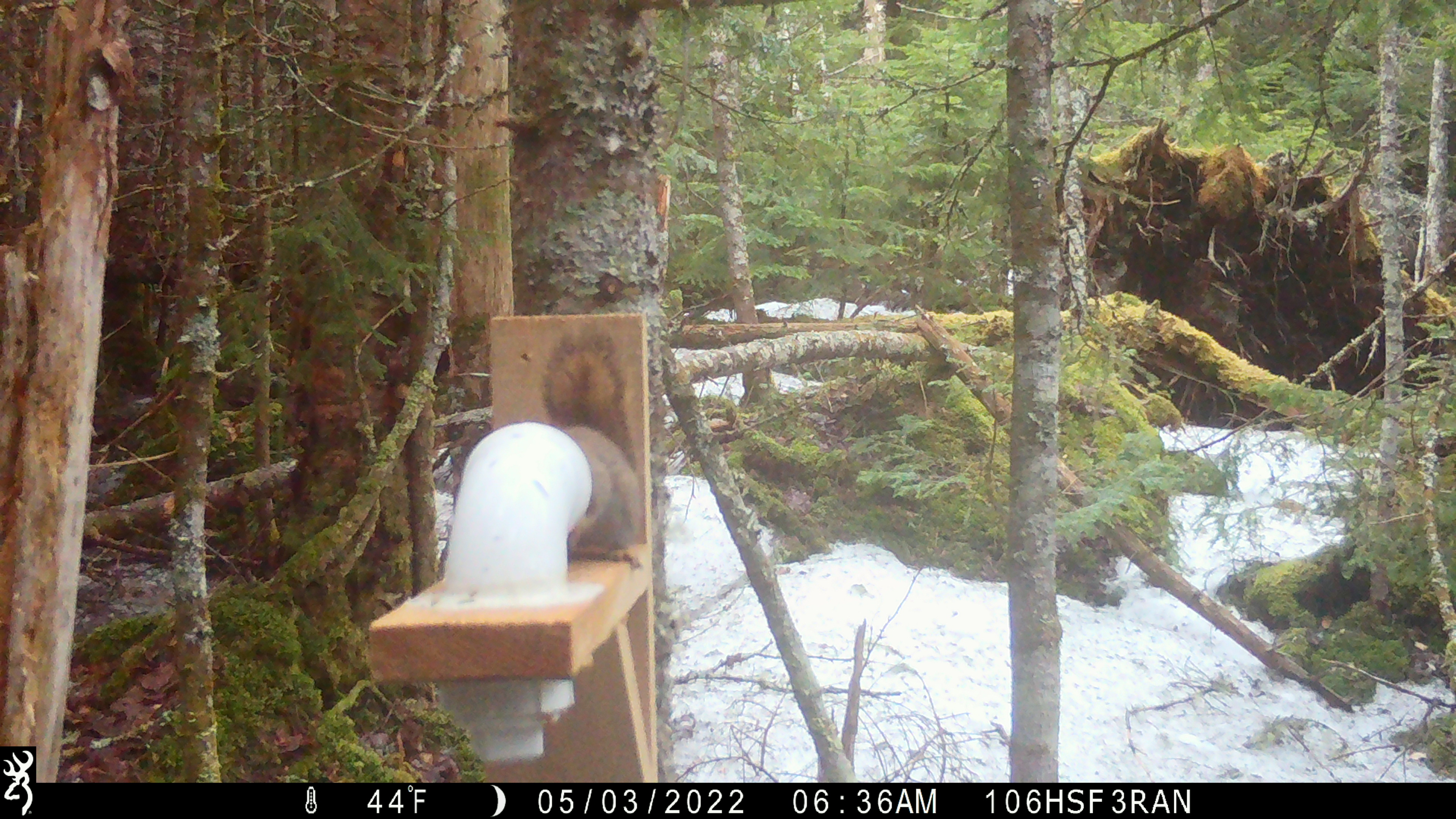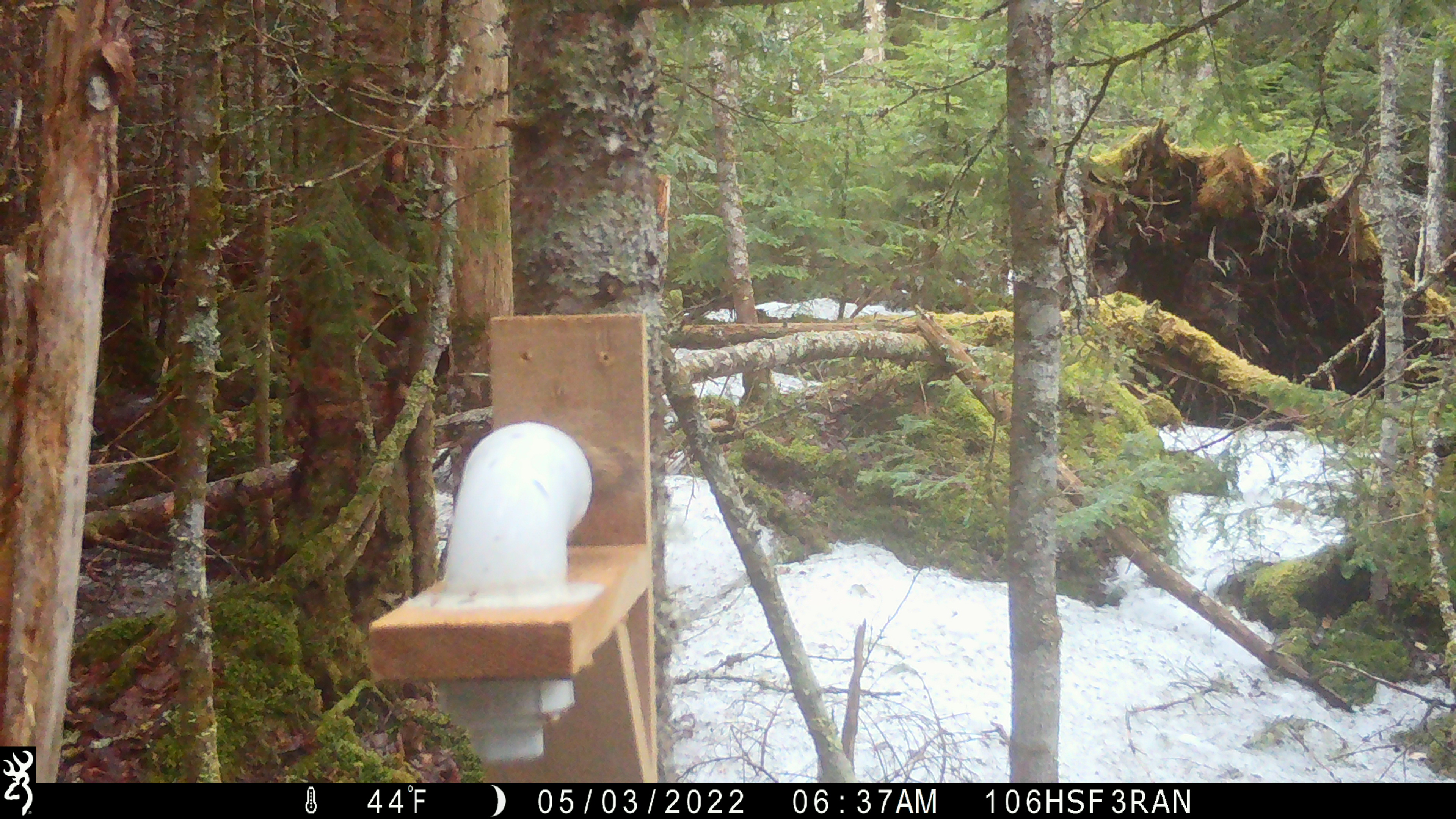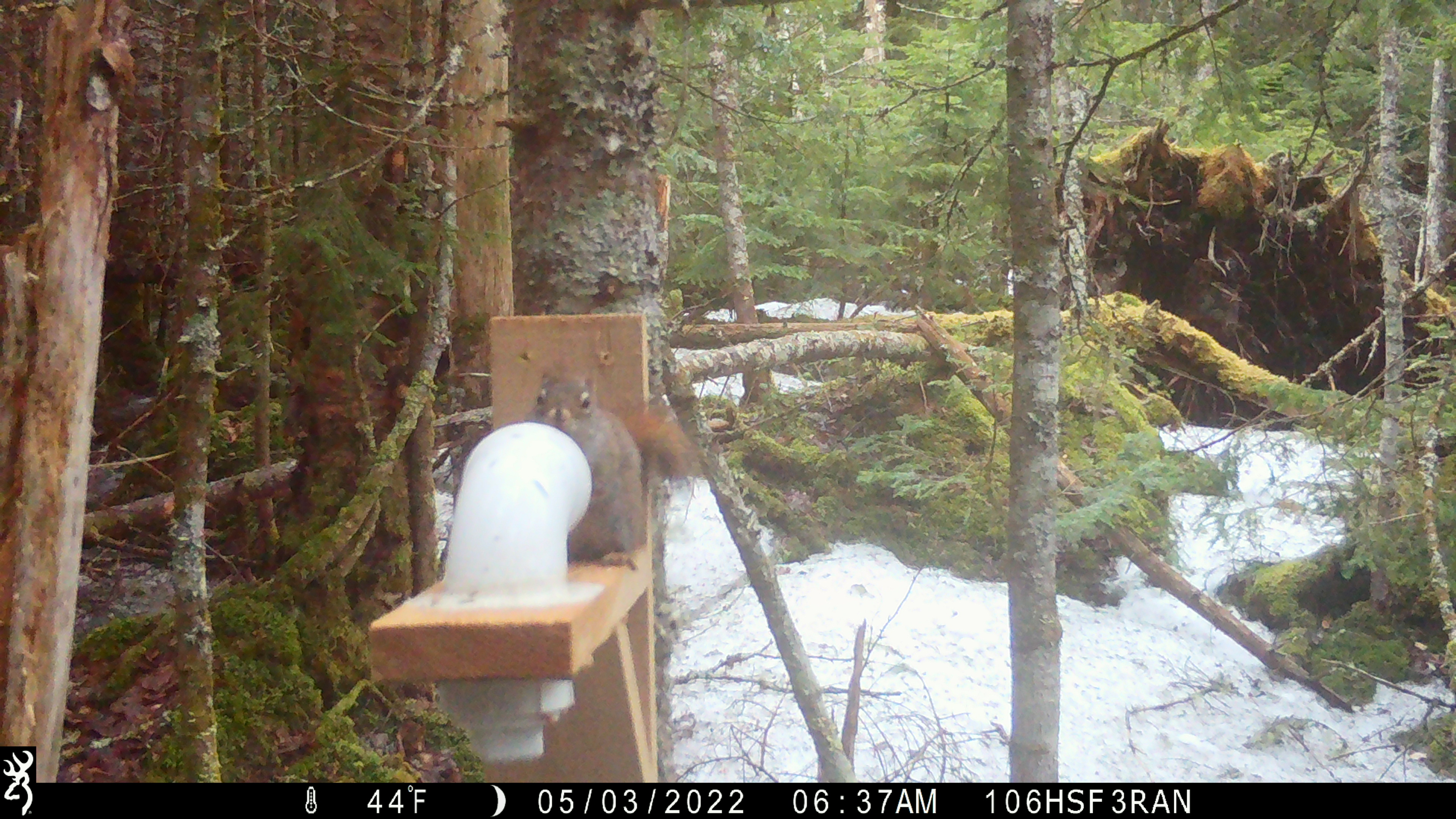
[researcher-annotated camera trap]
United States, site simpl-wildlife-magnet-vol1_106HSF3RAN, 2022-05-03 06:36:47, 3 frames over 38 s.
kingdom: Animalia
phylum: Chordata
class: Mammalia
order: Rodentia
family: Sciuridae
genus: Tamiasciurus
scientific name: Tamiasciurus hudsonicus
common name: red squirrel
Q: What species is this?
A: Red squirrel (Tamiasciurus hudsonicus).